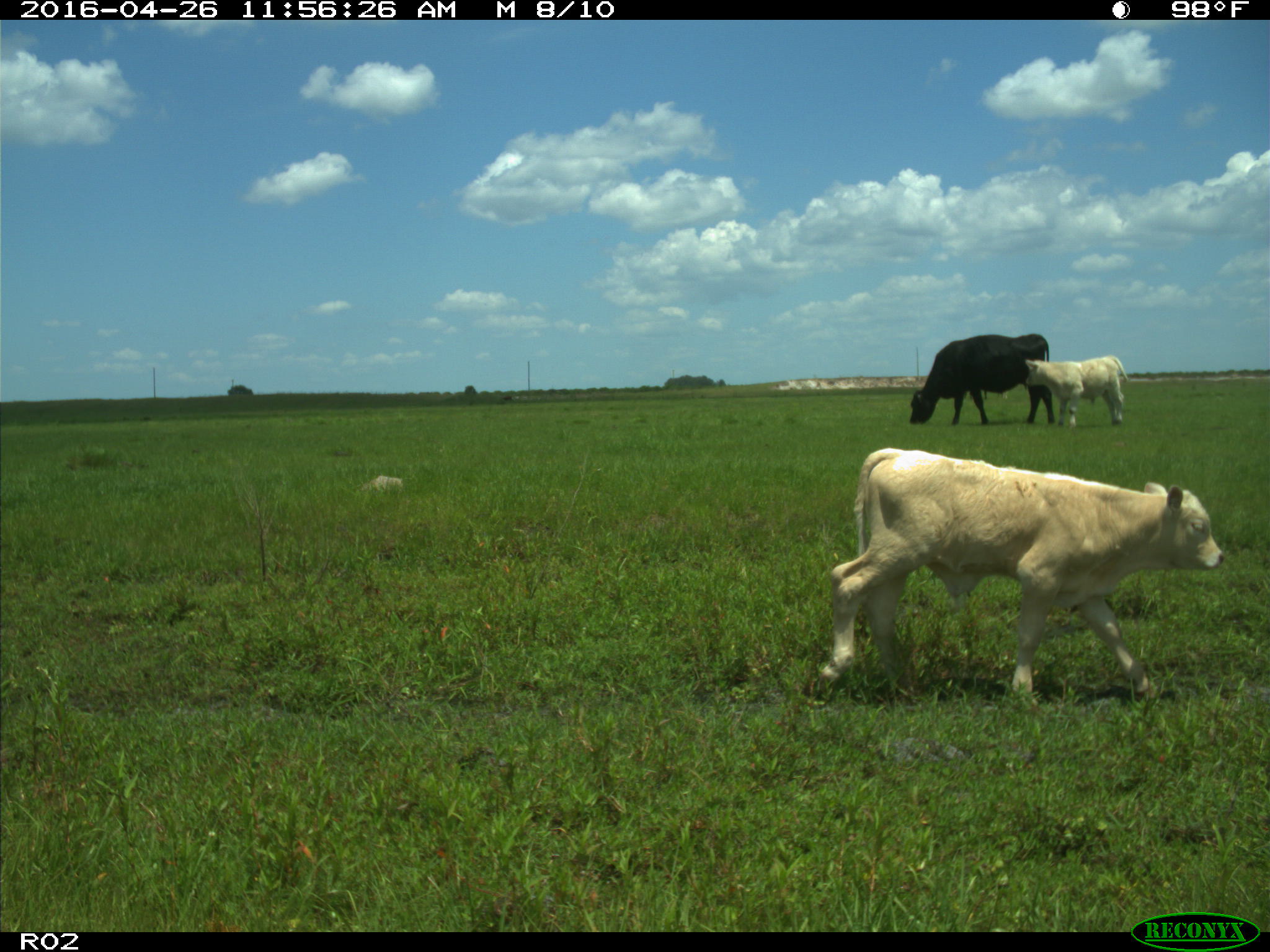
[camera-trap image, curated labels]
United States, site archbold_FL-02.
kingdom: Animalia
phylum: Chordata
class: Mammalia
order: Artiodactyla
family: Bovidae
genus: Bos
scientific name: Bos taurus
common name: domestic cow